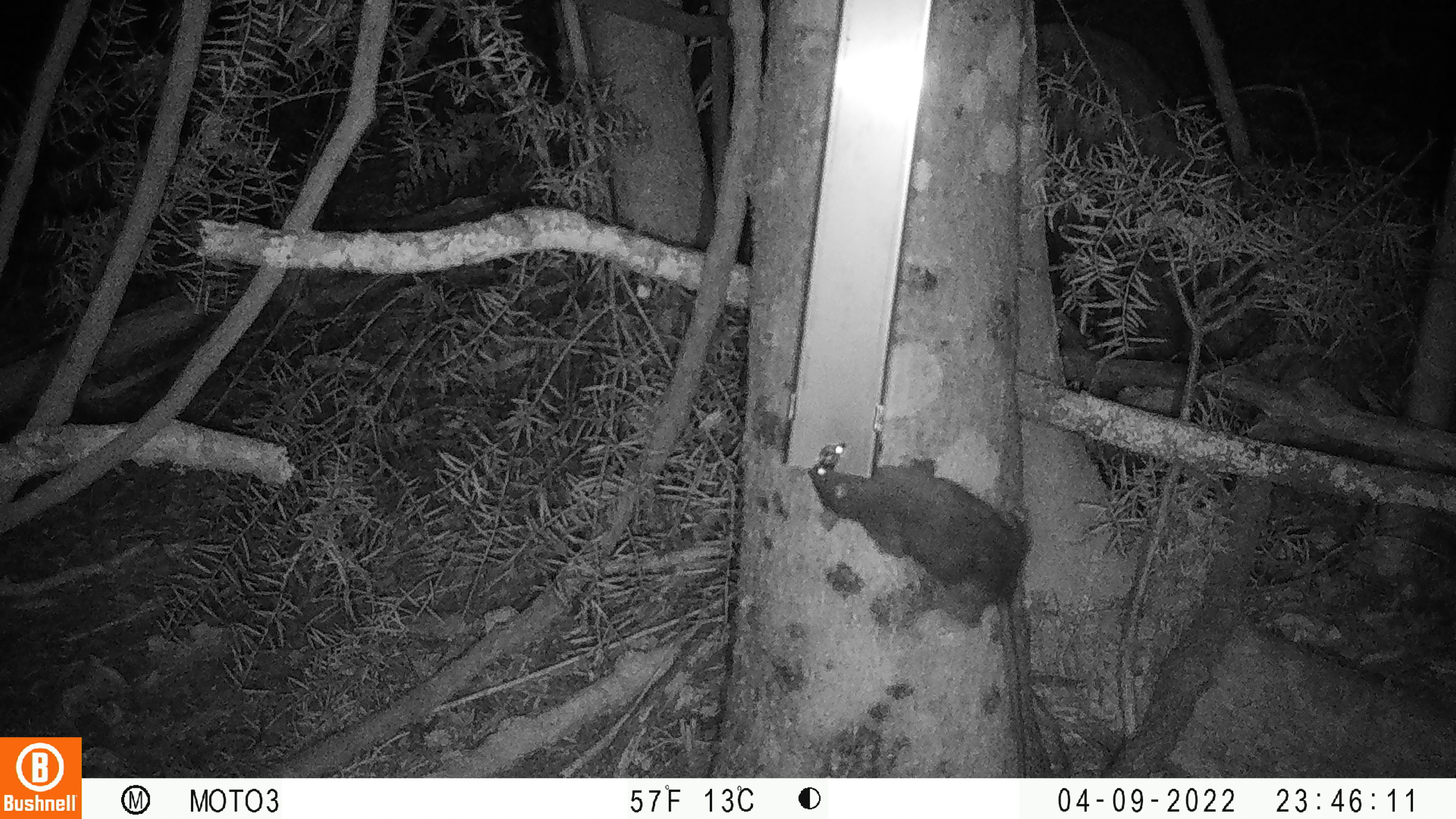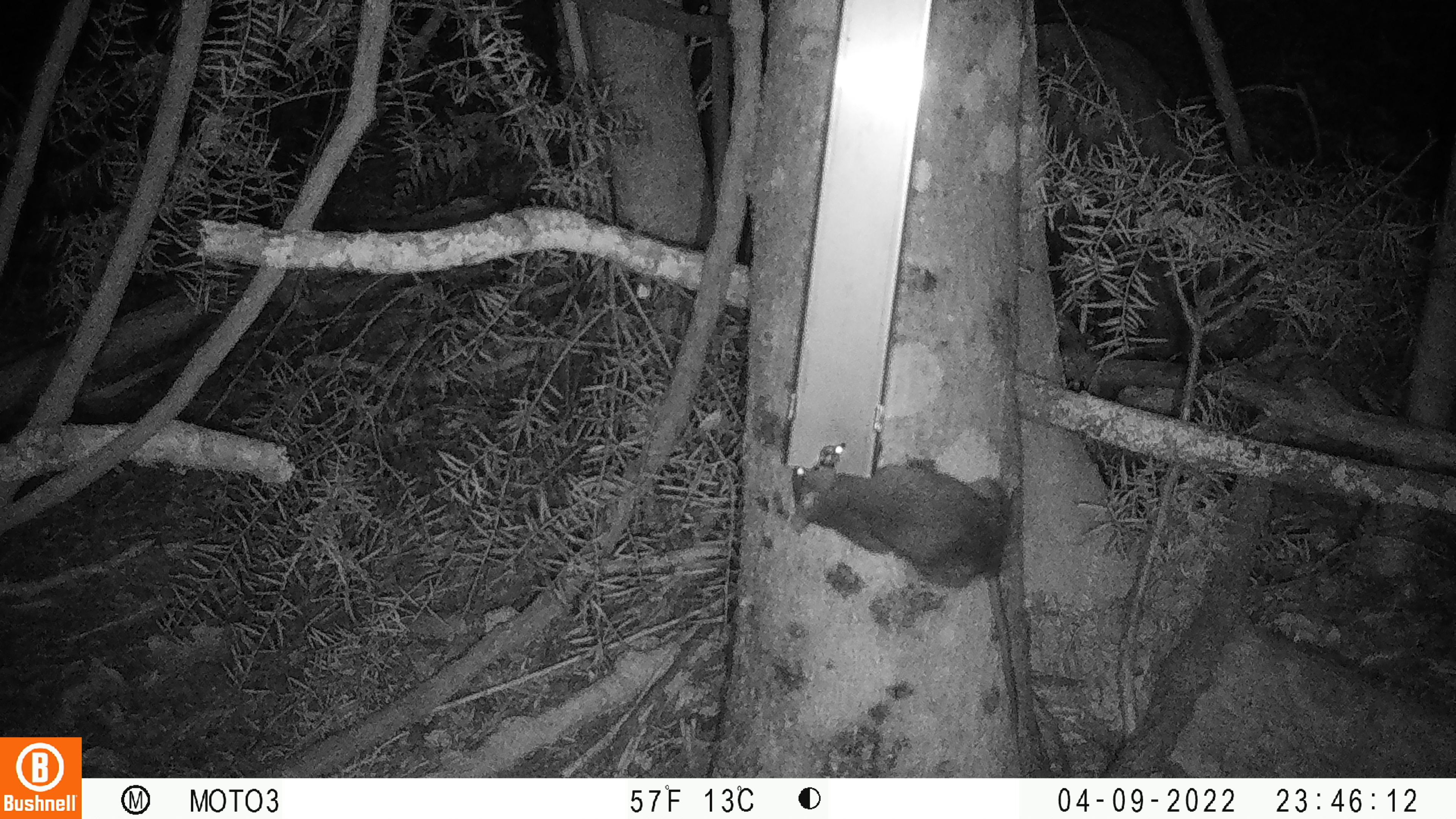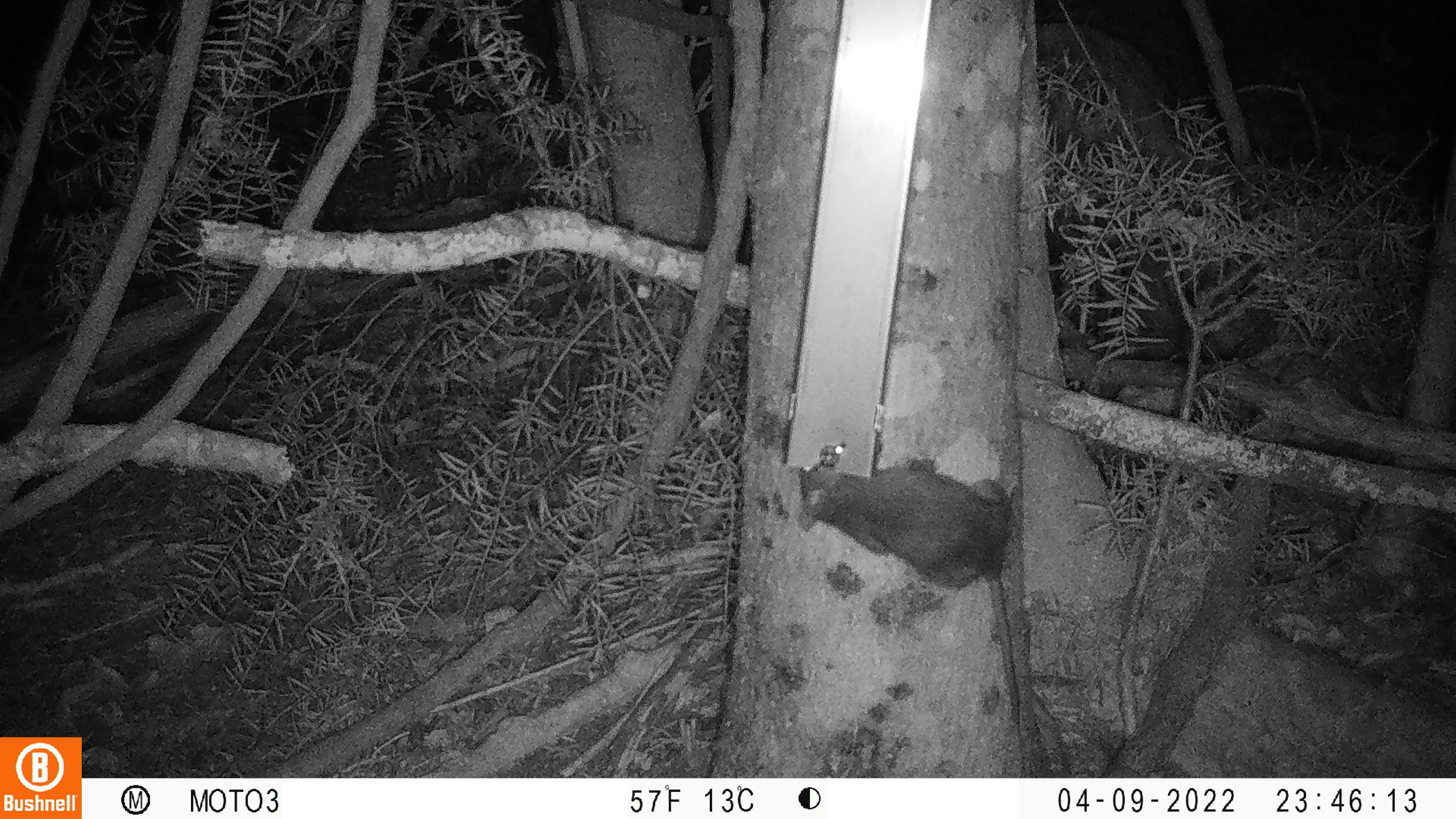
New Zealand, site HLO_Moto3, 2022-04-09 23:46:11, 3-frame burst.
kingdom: Animalia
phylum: Chordata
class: Mammalia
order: Rodentia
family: Muridae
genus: Rattus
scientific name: Rattus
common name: rat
Rat (Rattus).